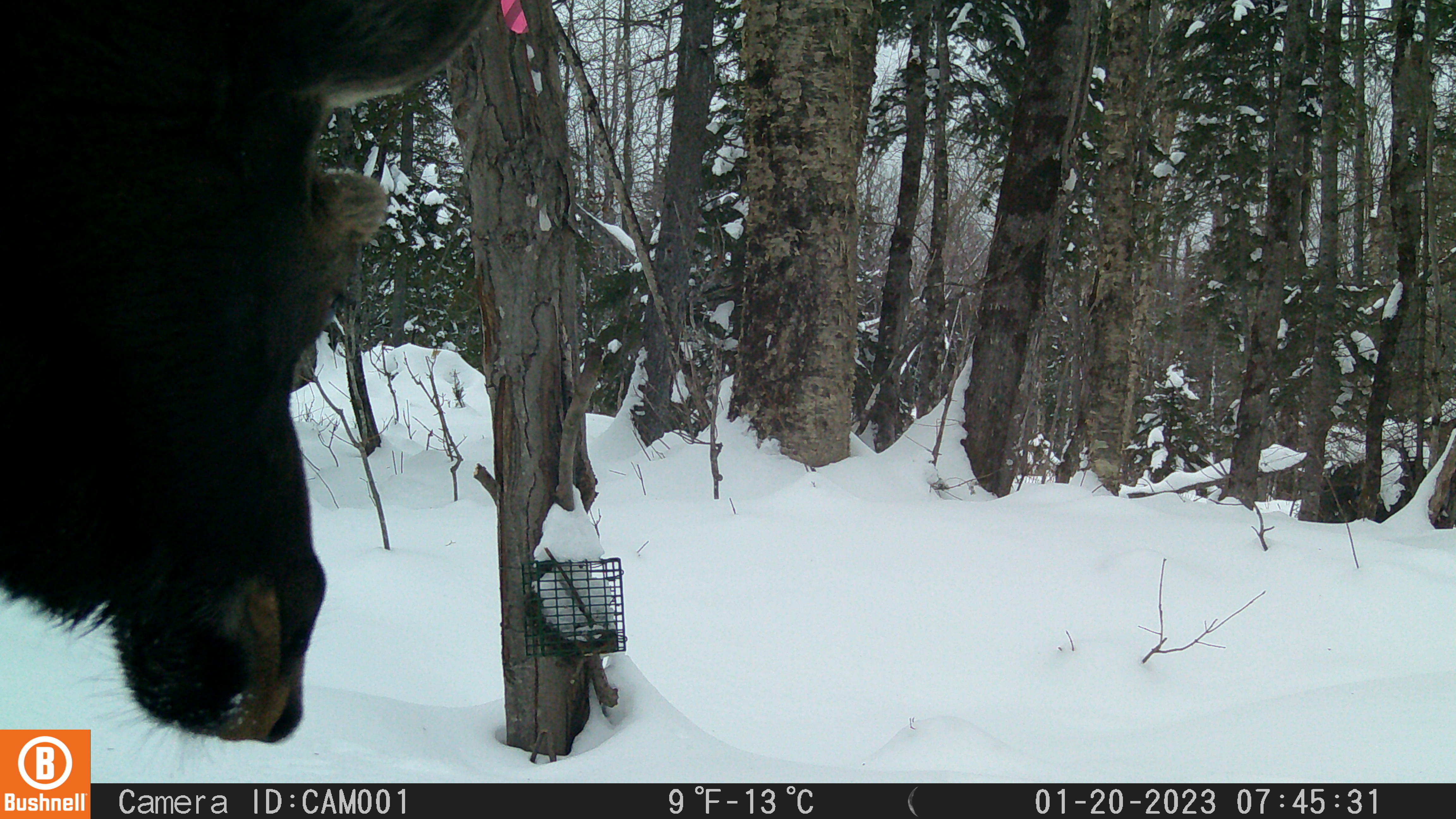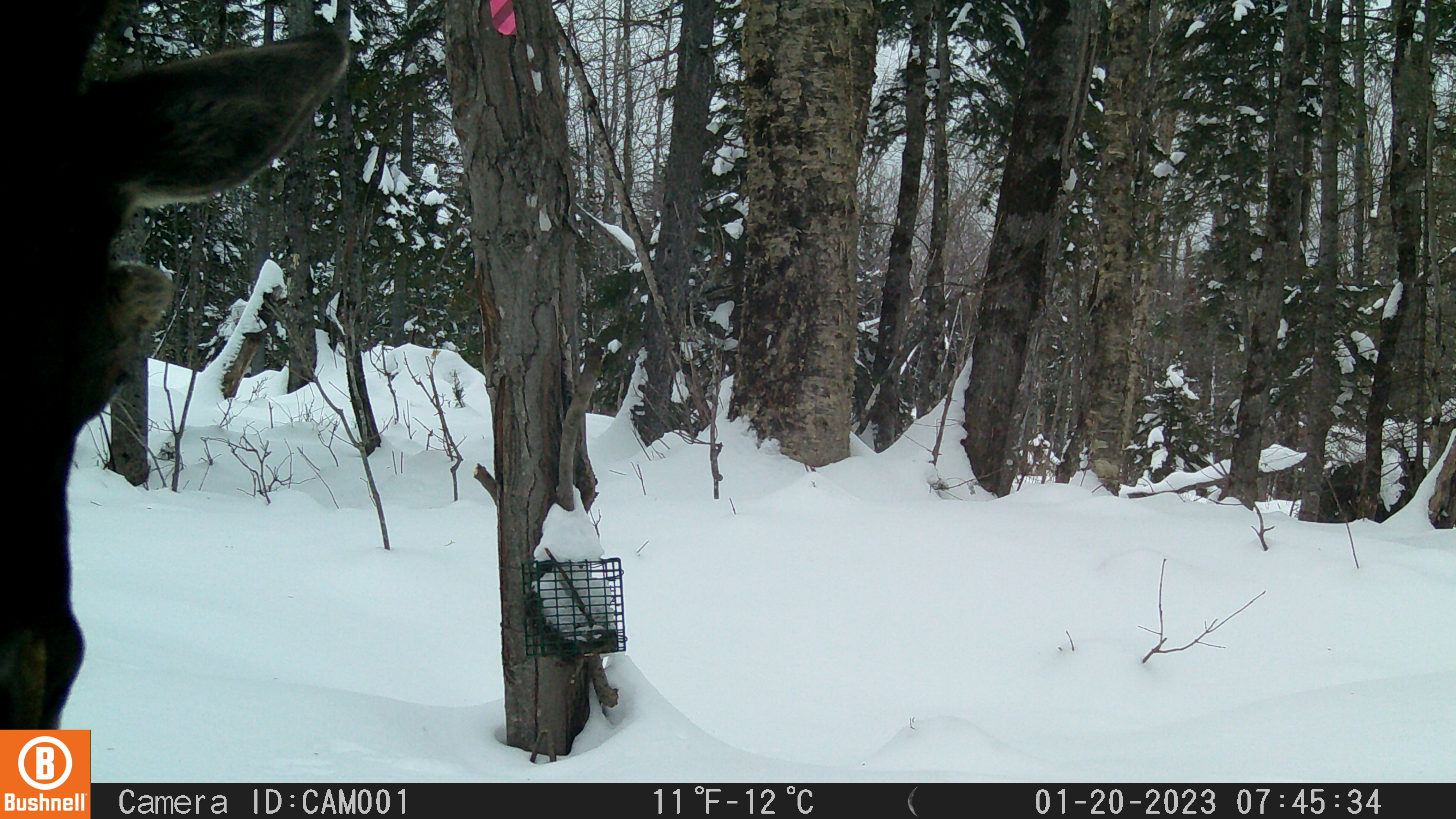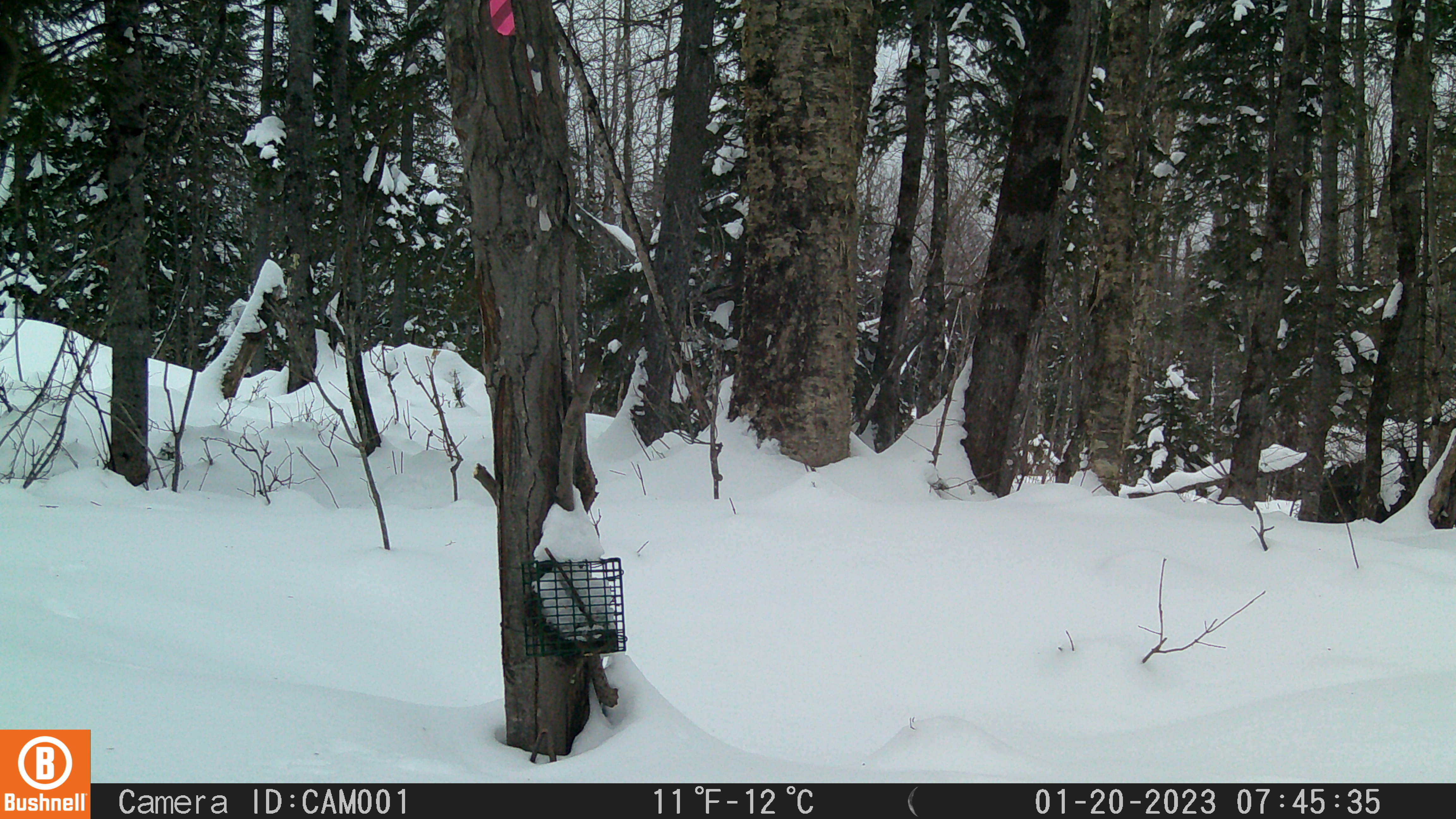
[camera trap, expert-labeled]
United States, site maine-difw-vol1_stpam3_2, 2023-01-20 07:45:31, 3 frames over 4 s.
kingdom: Animalia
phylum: Chordata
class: Mammalia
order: Artiodactyla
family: Cervidae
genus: Alces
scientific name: Alces alces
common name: moose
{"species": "moose (Alces alces)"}